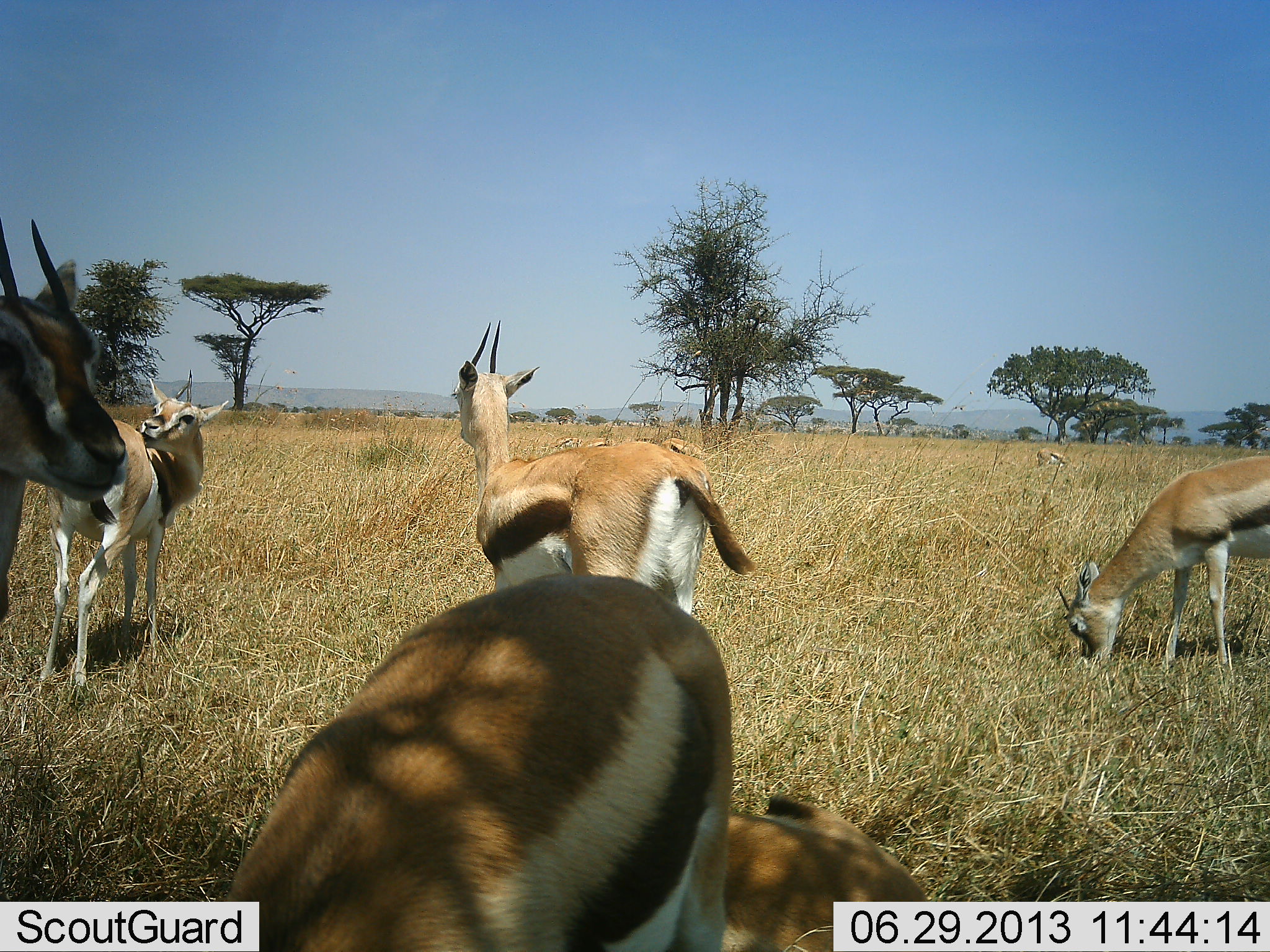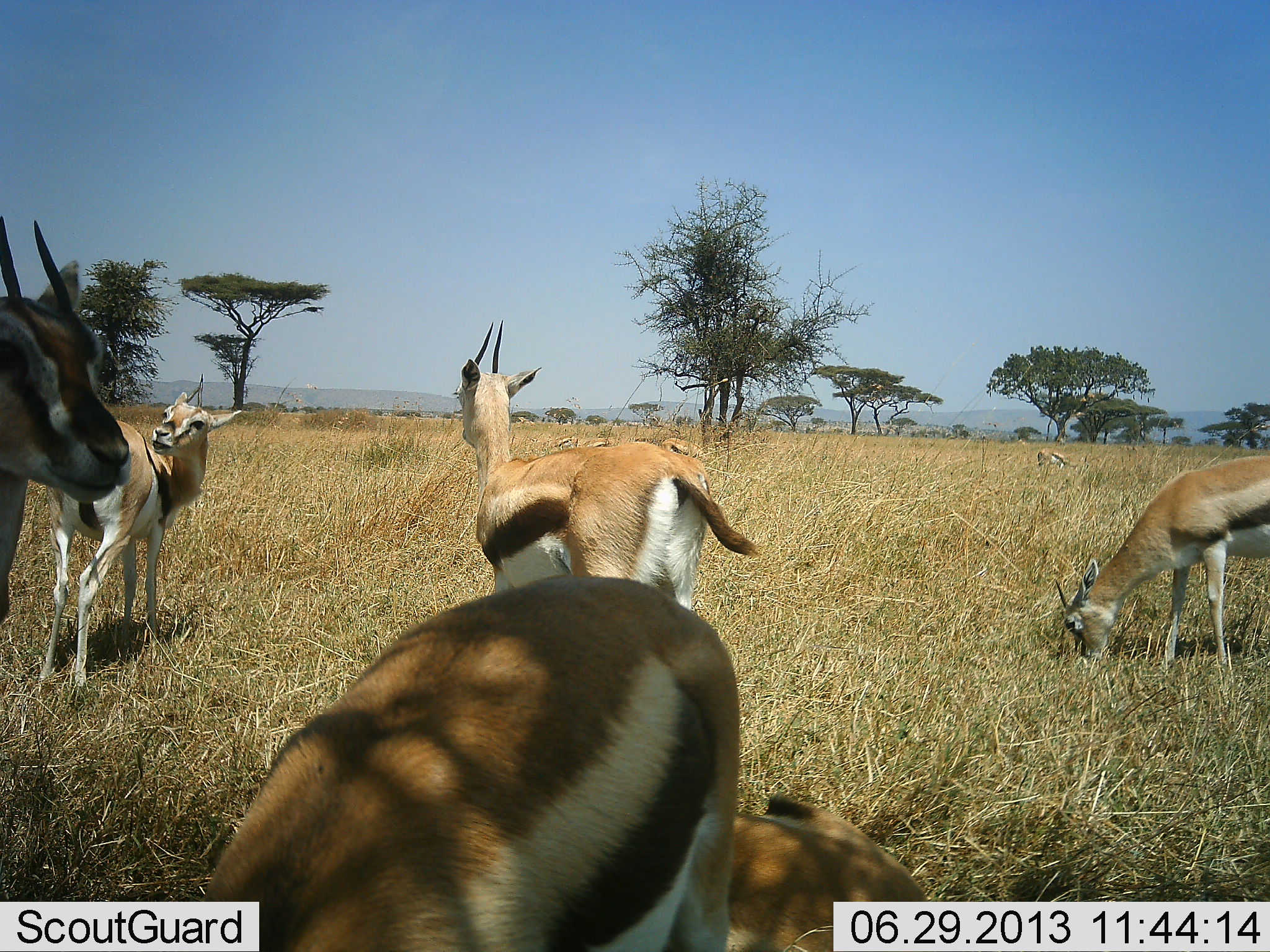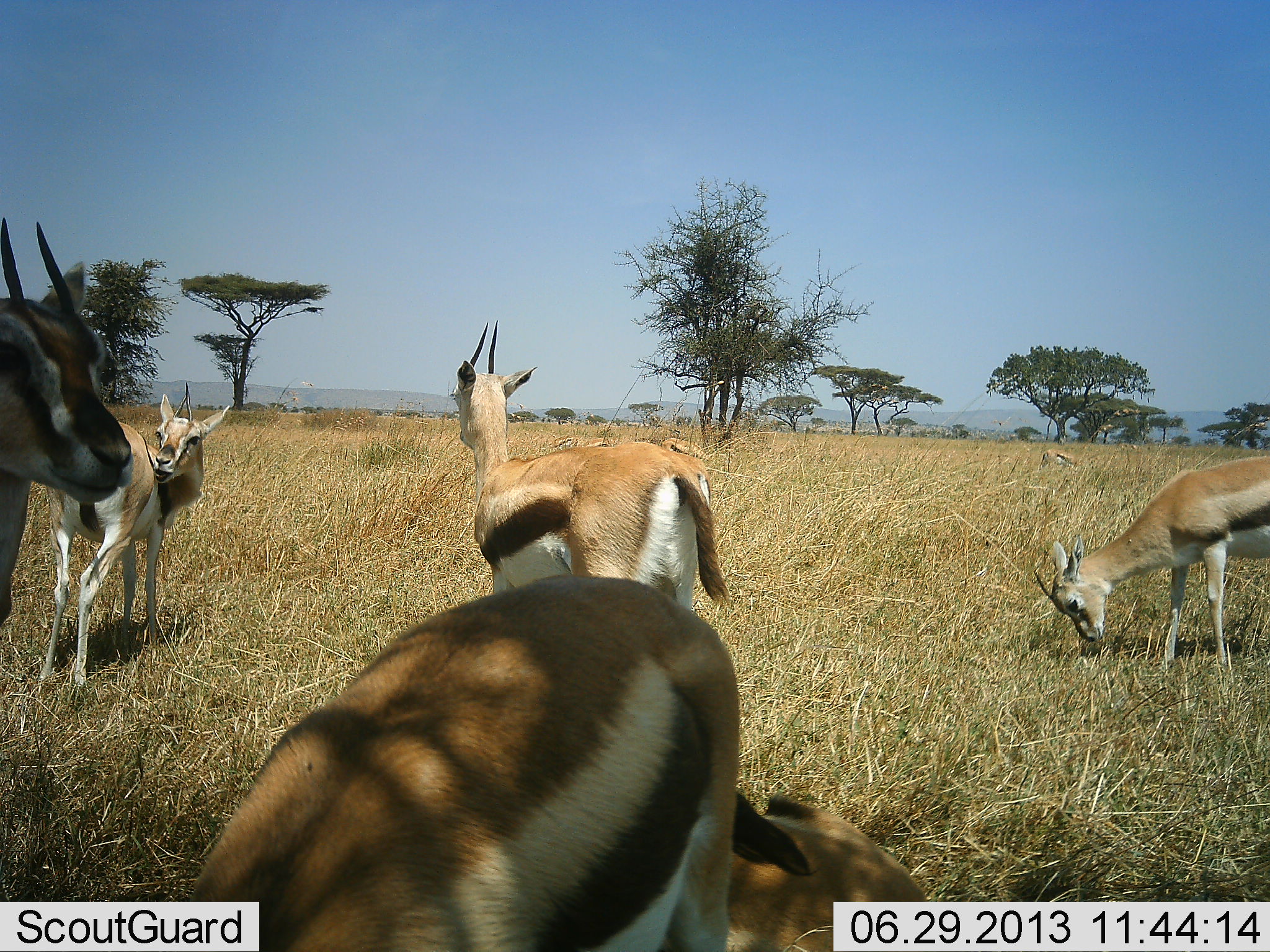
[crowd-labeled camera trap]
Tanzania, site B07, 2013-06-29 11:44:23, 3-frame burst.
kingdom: Animalia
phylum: Chordata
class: Mammalia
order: Artiodactyla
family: Bovidae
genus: Eudorcas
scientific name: Eudorcas thomsonii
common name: thomson's gazelle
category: gazellethomsons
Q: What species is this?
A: Gazellethomsons (thomson's gazelle) (Eudorcas thomsonii).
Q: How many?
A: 6.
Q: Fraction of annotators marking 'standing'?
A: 88%.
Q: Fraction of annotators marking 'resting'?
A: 70%.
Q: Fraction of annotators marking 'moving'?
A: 6%.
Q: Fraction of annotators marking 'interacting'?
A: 6%.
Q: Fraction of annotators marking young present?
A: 3%.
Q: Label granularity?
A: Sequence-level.